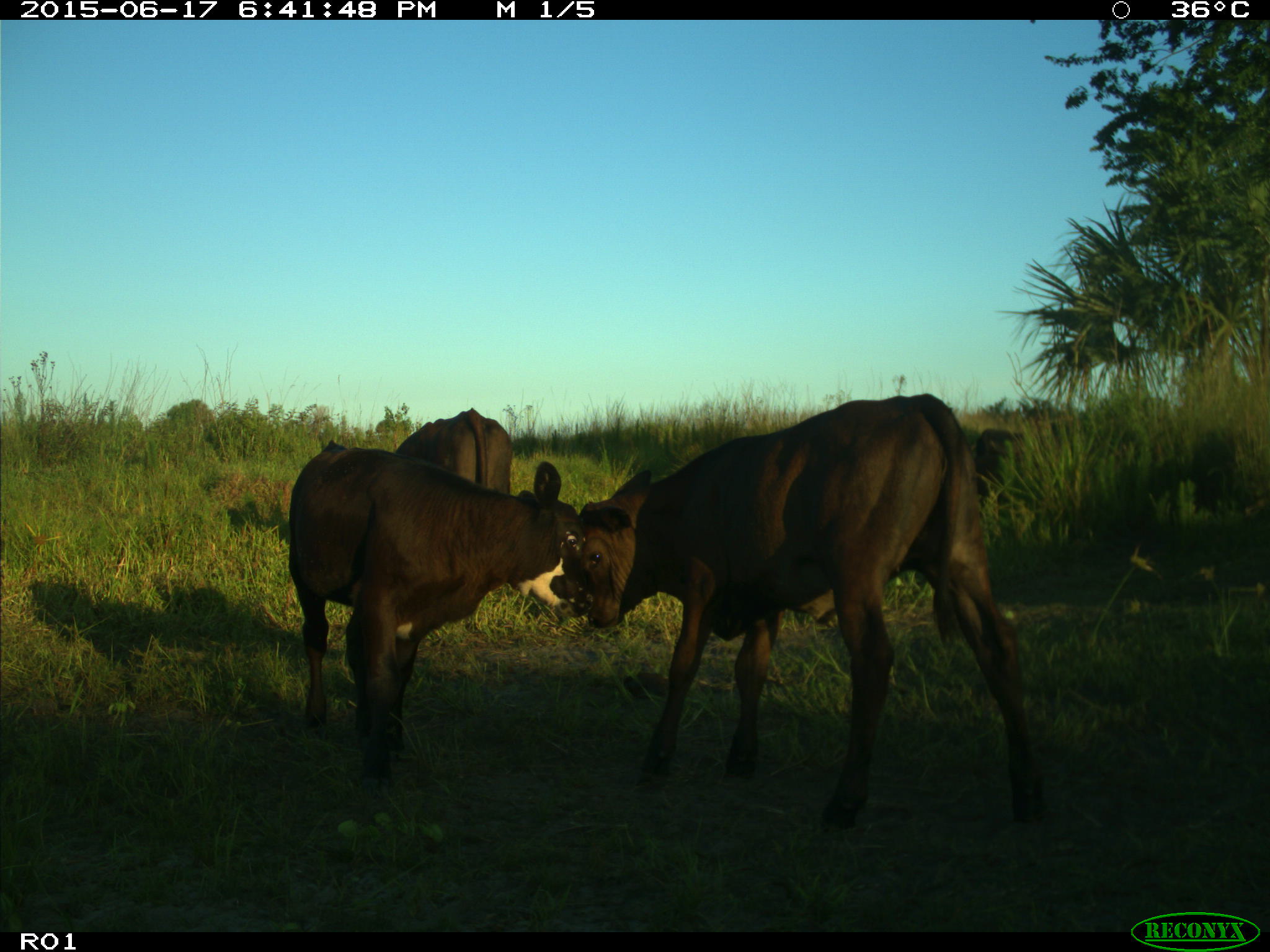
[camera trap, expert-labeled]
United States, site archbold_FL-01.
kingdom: Animalia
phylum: Chordata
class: Mammalia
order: Artiodactyla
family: Bovidae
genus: Bos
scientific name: Bos taurus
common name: domestic cow